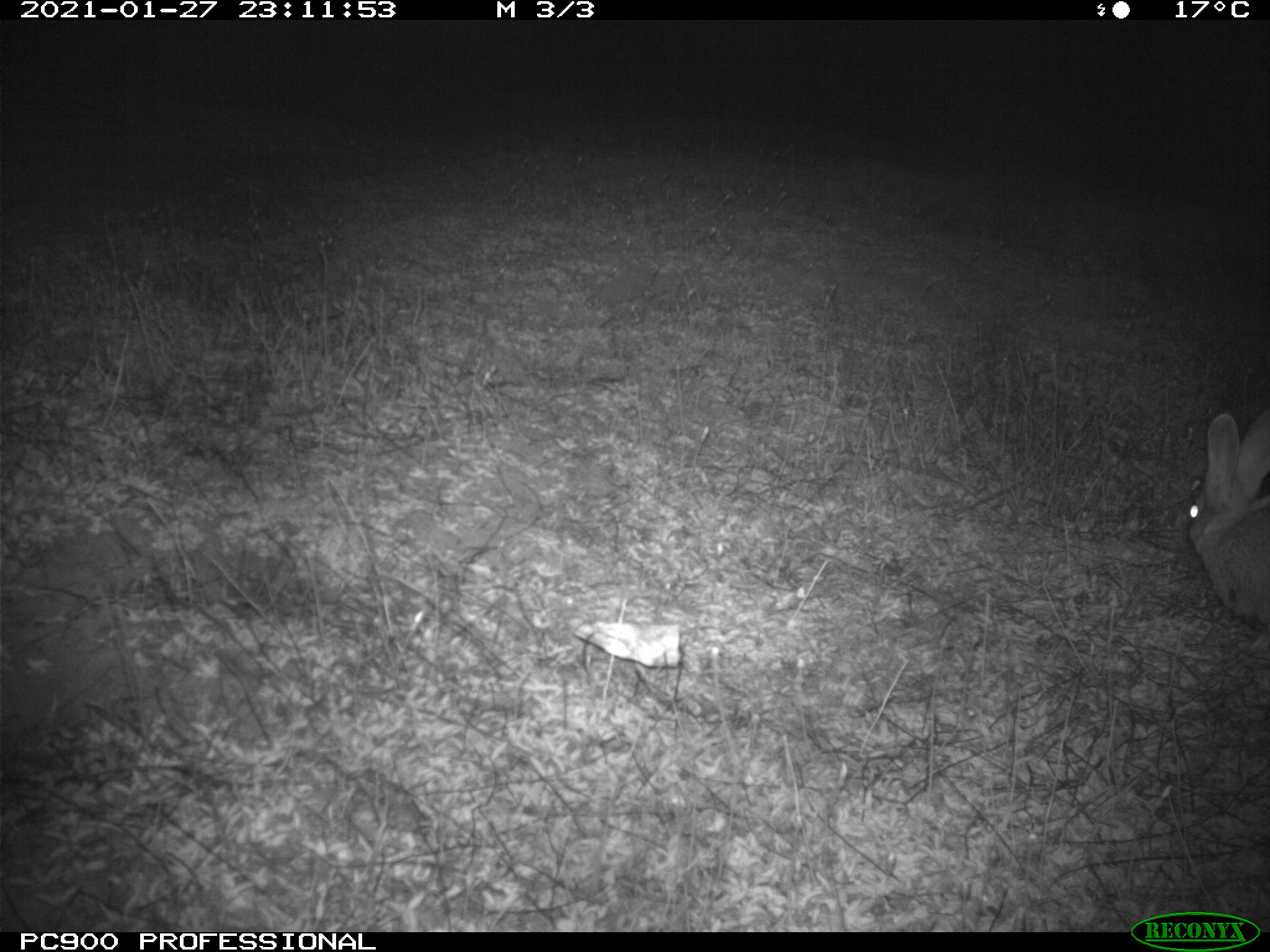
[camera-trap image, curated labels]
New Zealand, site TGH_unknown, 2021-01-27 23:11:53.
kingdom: Animalia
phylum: Chordata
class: Mammalia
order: Lagomorpha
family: Leporidae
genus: Oryctolagus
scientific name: Oryctolagus cuniculus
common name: european rabbit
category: rabbit